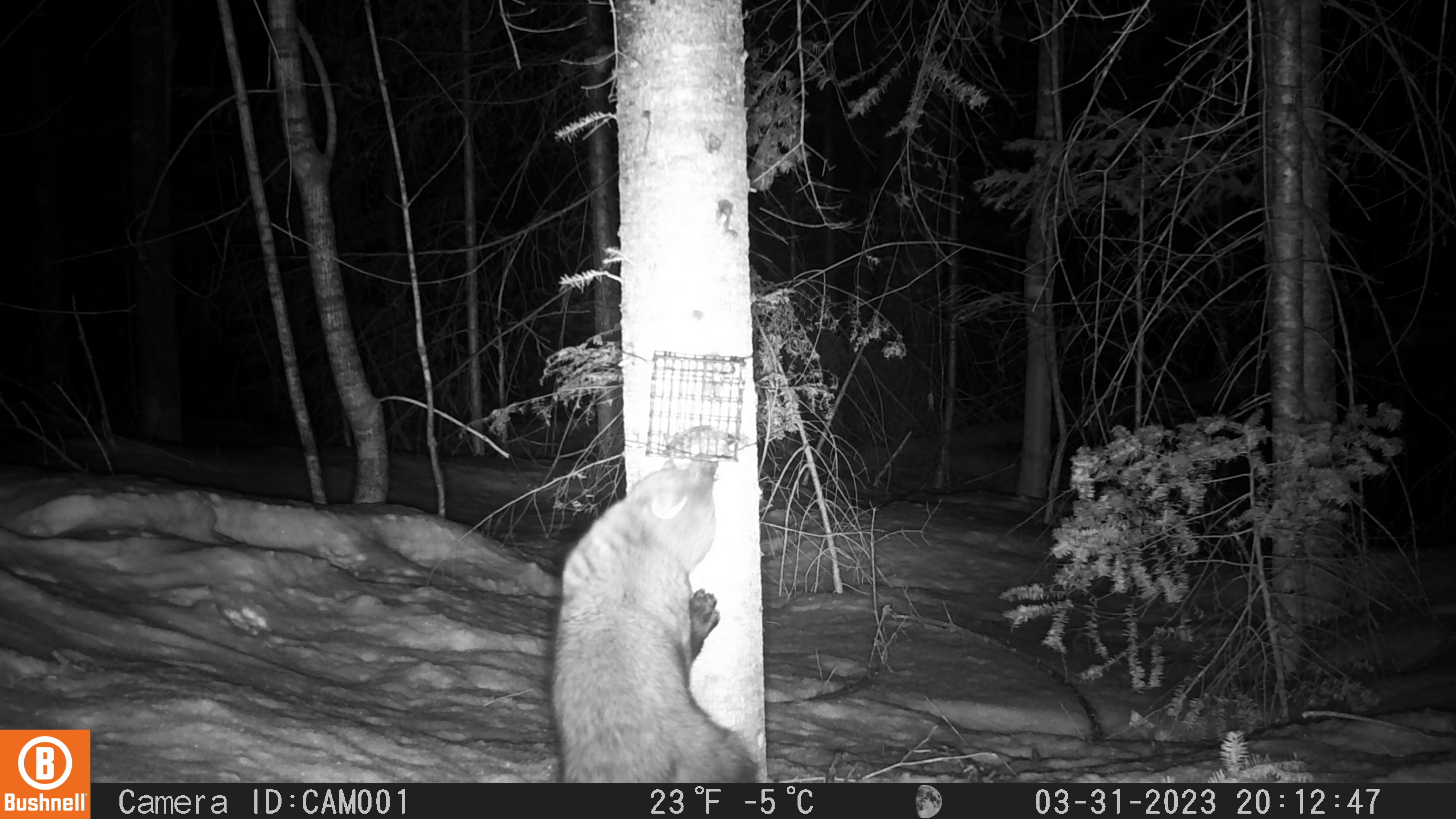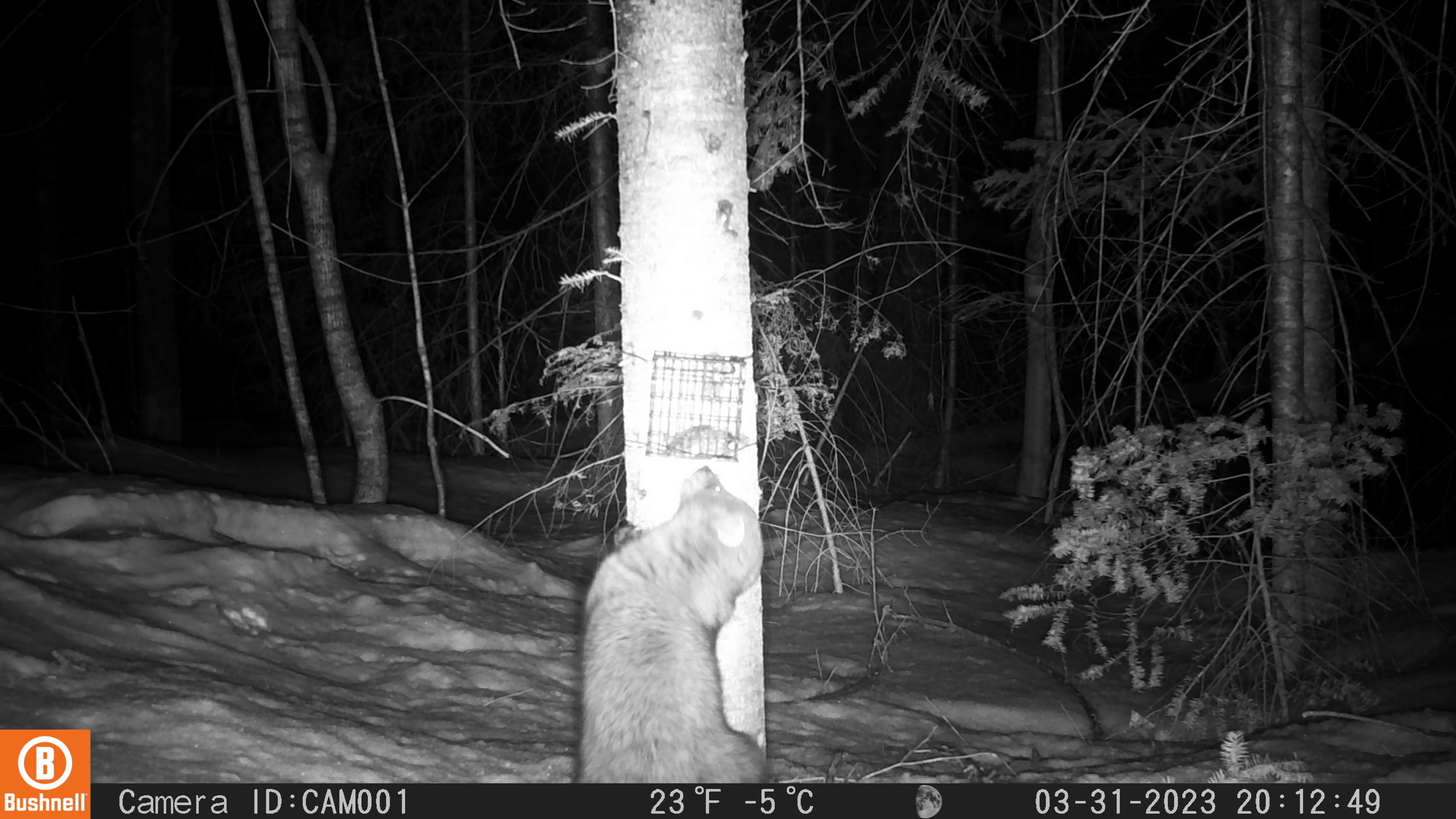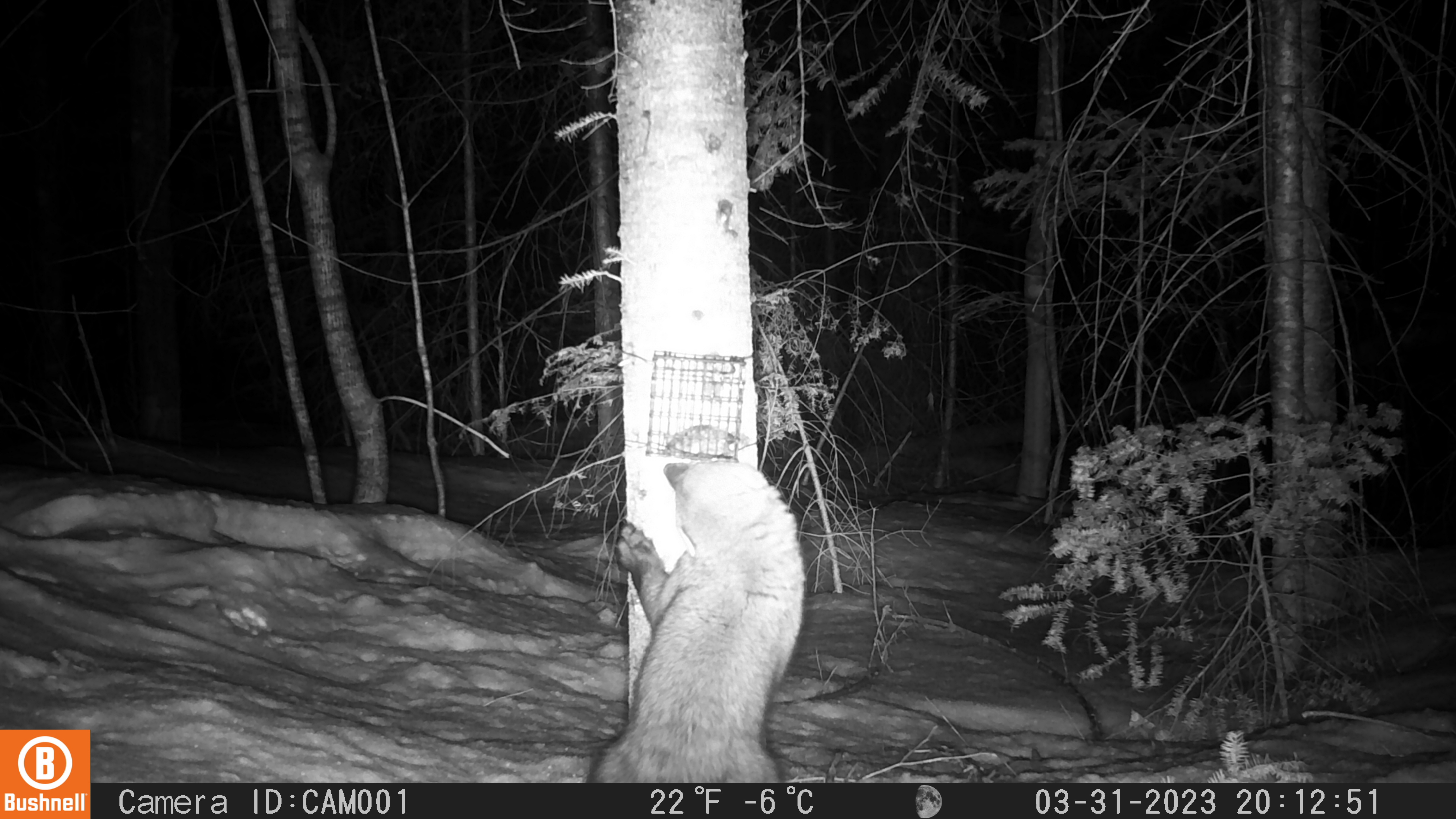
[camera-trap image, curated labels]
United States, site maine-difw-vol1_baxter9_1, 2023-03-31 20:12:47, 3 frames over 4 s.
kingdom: Animalia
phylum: Chordata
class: Mammalia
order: Carnivora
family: Mustelidae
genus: Pekania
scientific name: Pekania pennanti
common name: fisher